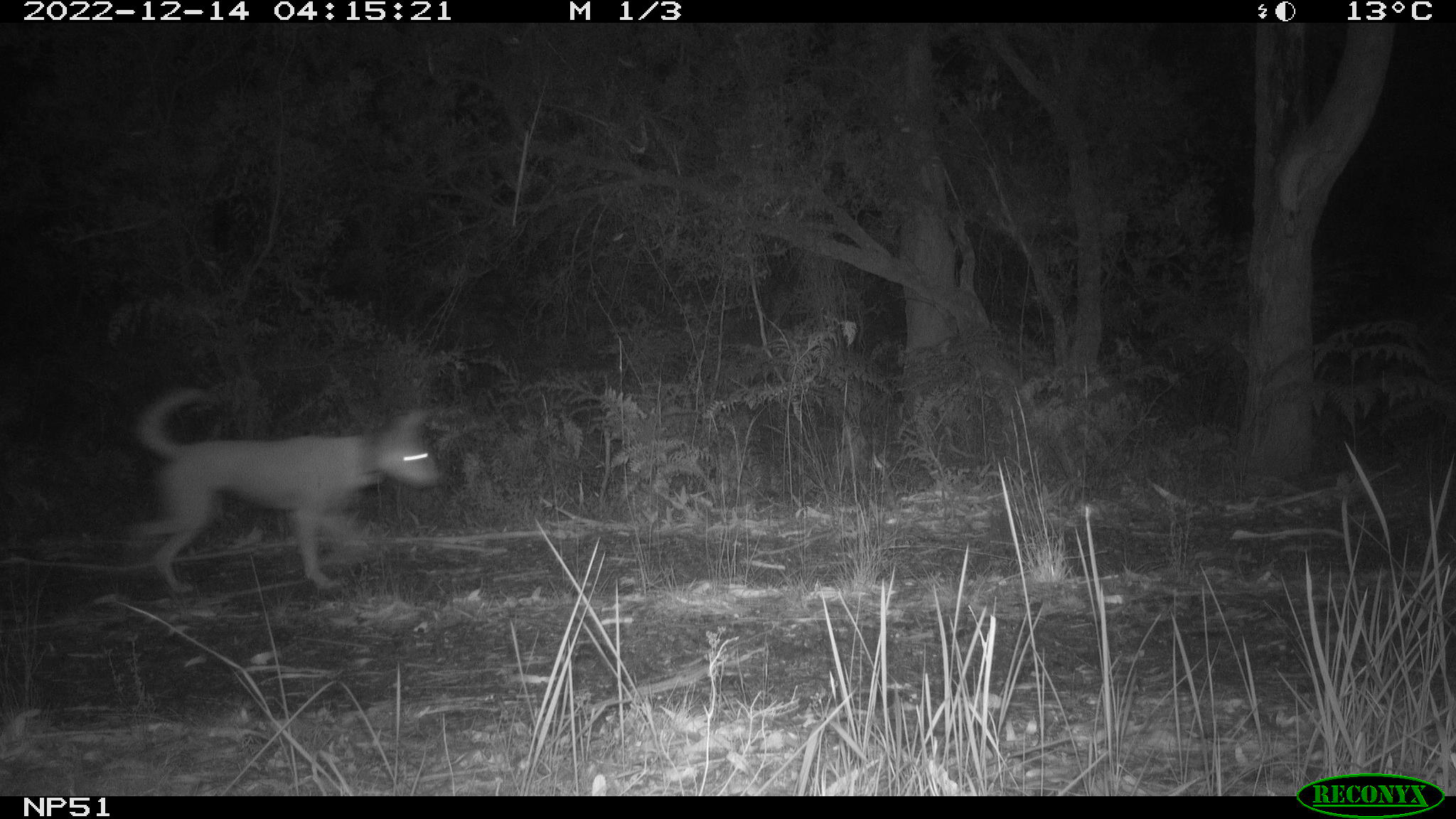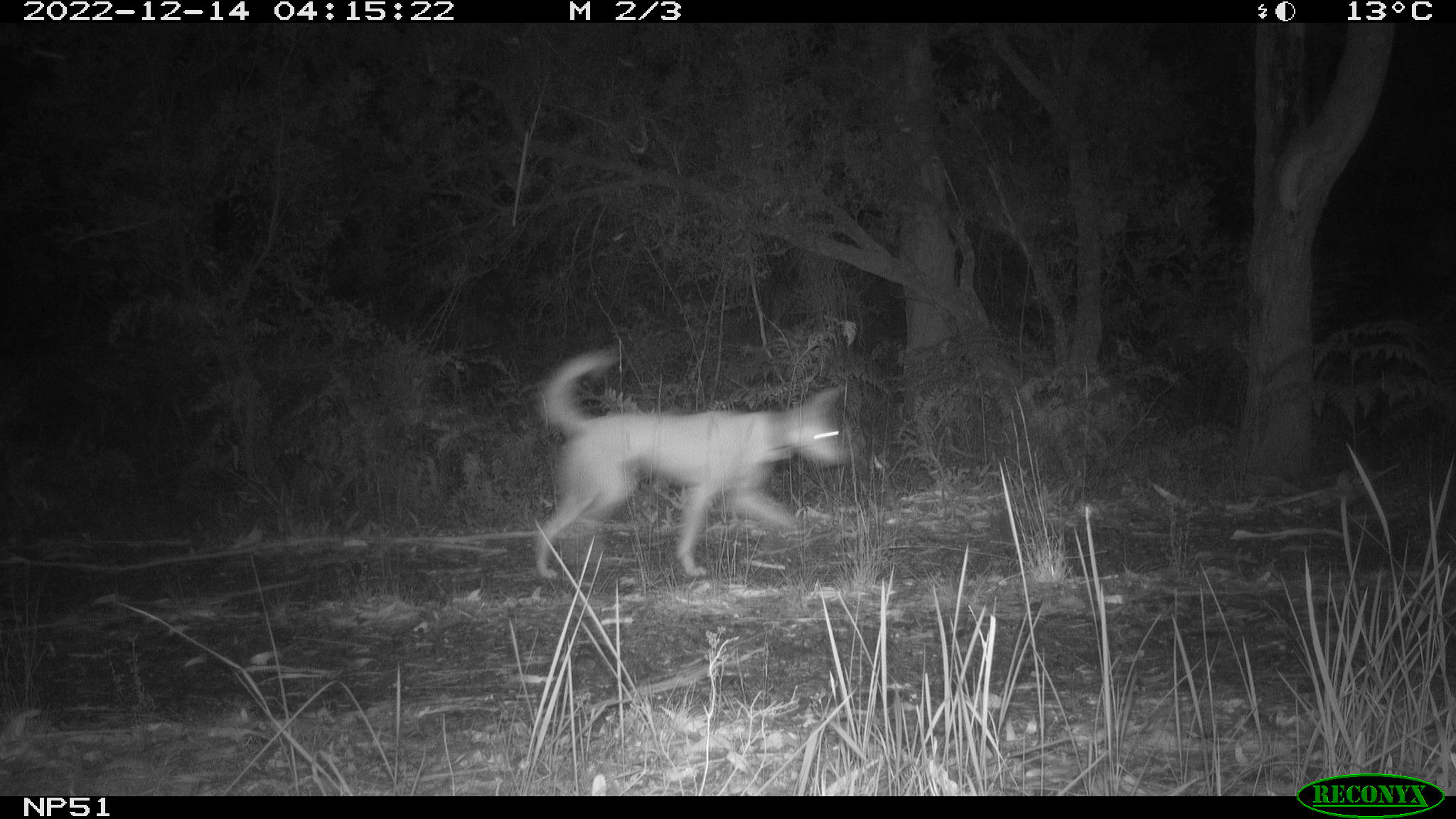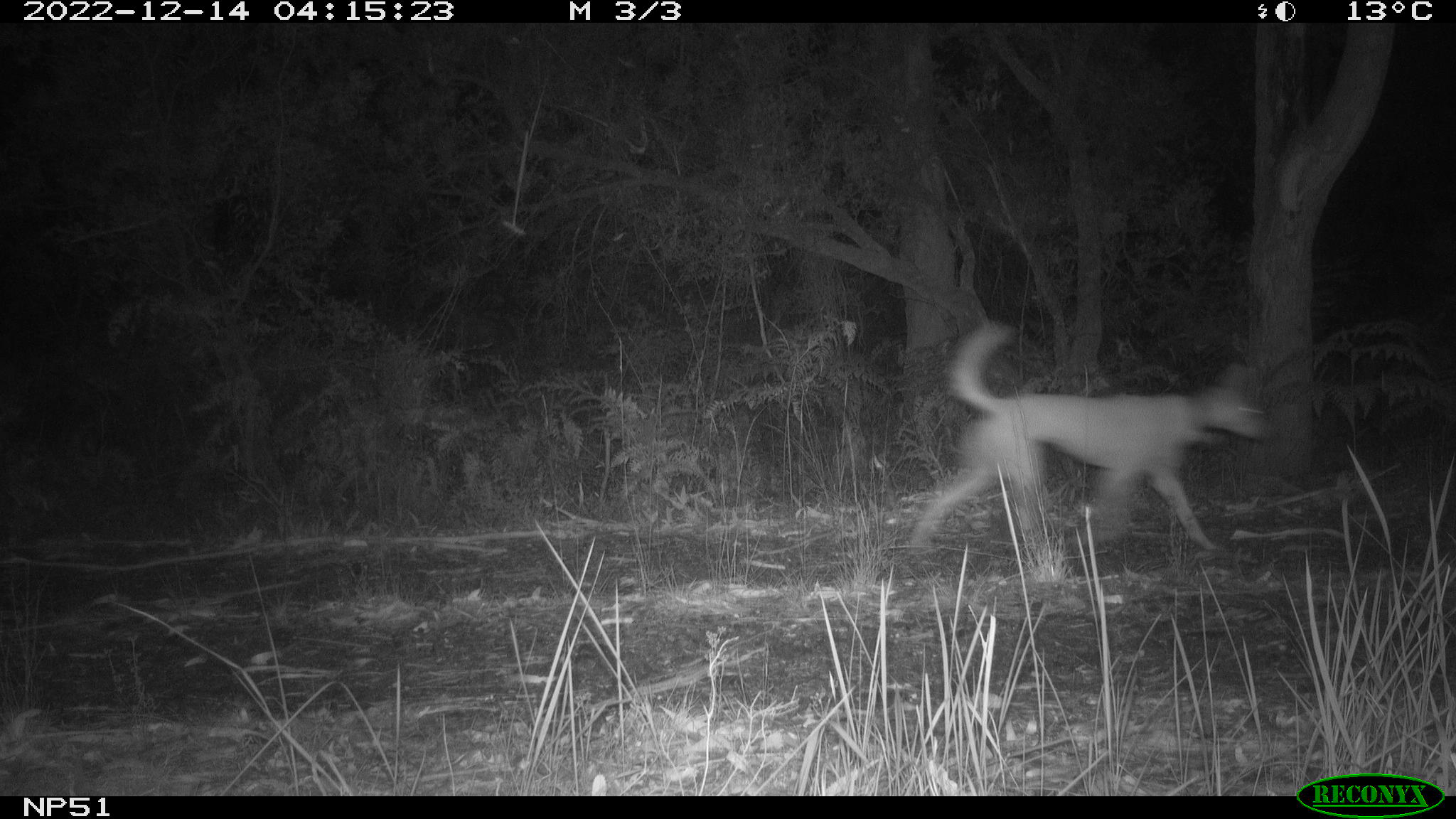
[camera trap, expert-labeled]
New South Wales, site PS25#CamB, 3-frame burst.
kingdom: Animalia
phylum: Chordata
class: Mammalia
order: Carnivora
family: Canidae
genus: Canis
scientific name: Canis familiaris dingo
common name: dingo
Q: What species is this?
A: Dingo (Canis familiaris dingo).